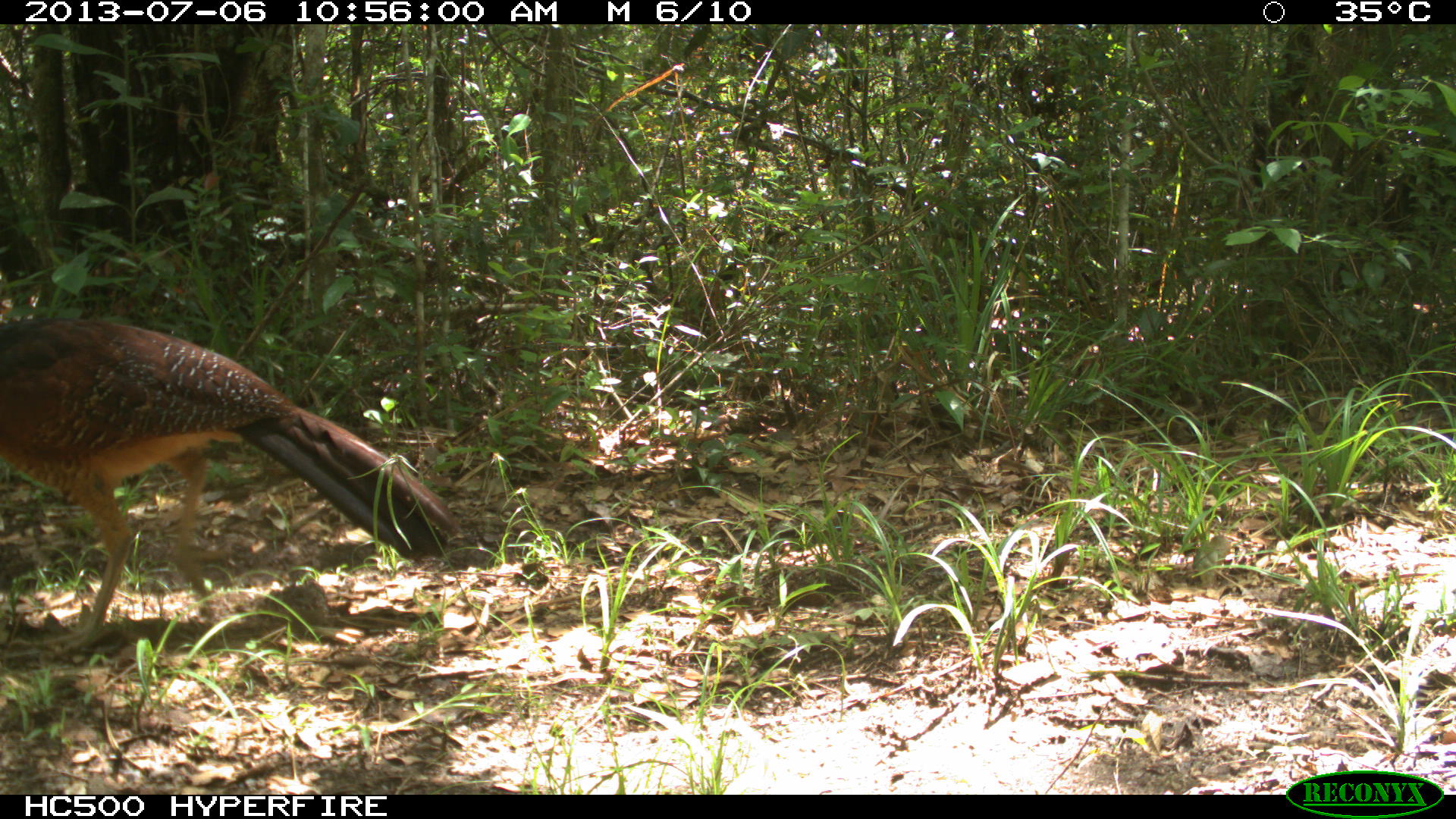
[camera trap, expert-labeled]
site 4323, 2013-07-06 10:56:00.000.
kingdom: Animalia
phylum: Chordata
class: Aves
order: Galliformes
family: Cracidae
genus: Crax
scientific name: Crax rubra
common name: great curassow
Crax rubra (great curassow), count 1, sex female.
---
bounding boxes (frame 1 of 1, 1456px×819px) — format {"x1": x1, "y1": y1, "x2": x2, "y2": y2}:
crax rubra: {"x1": 0, "y1": 315, "x2": 458, "y2": 664}